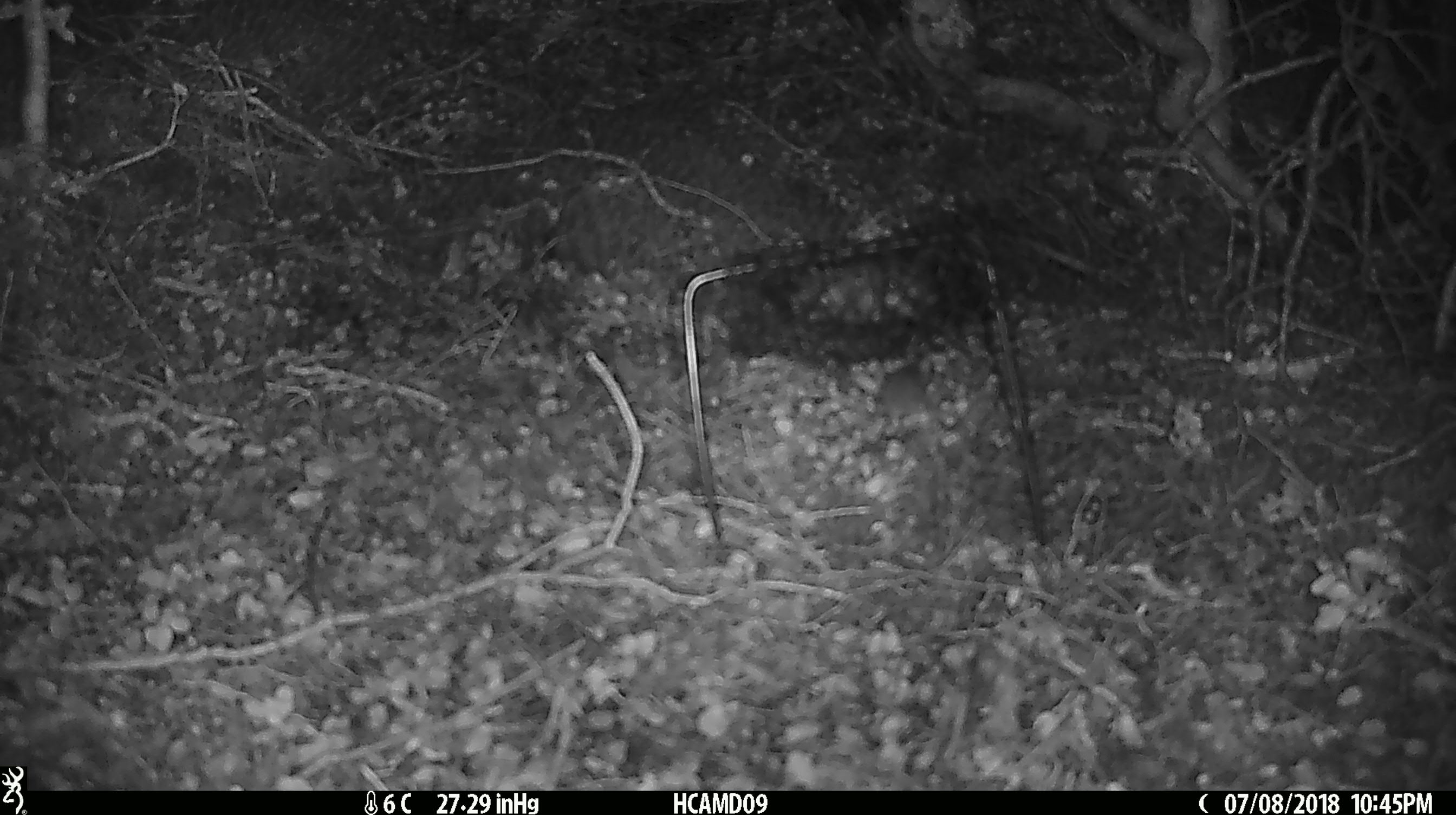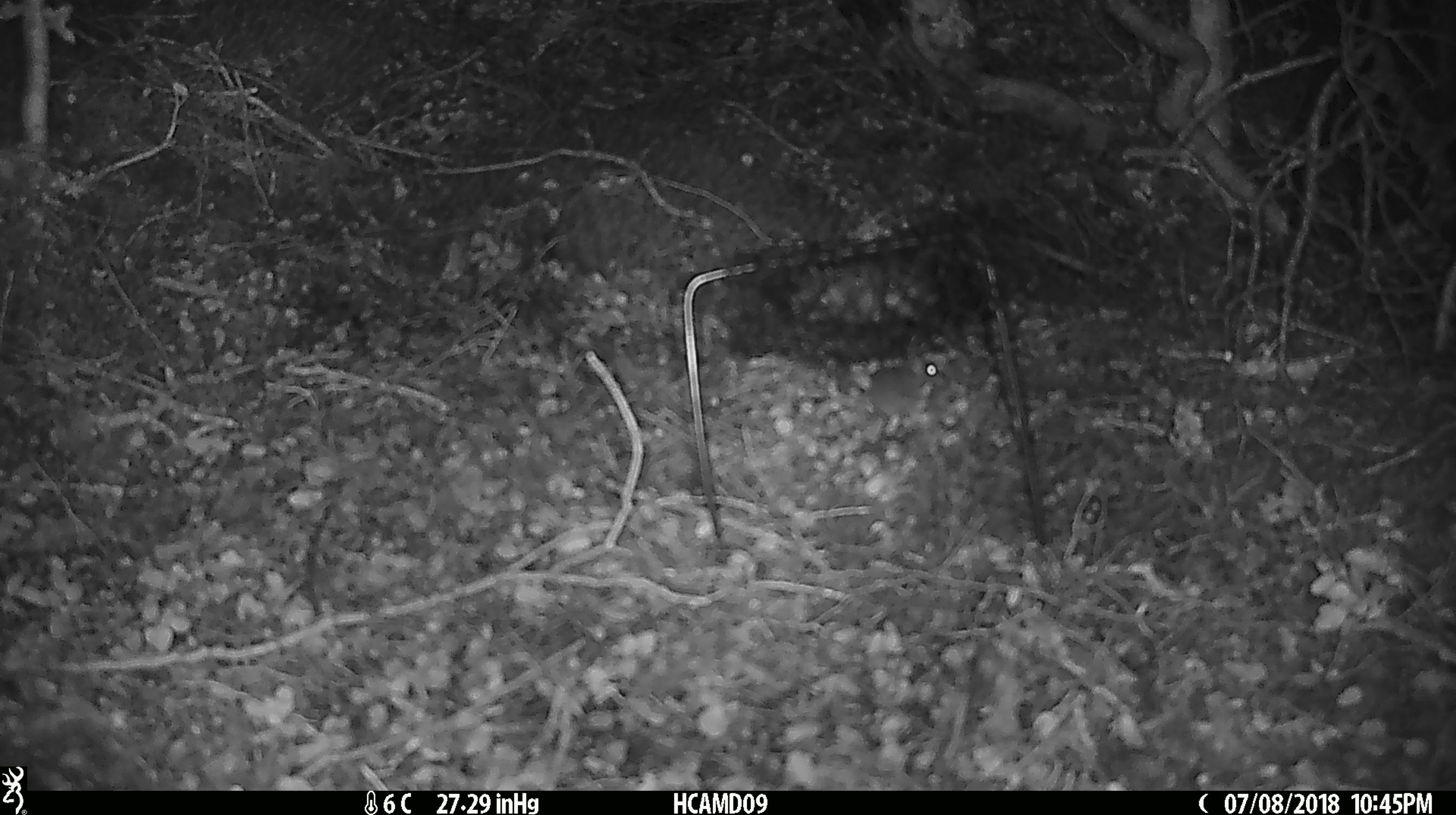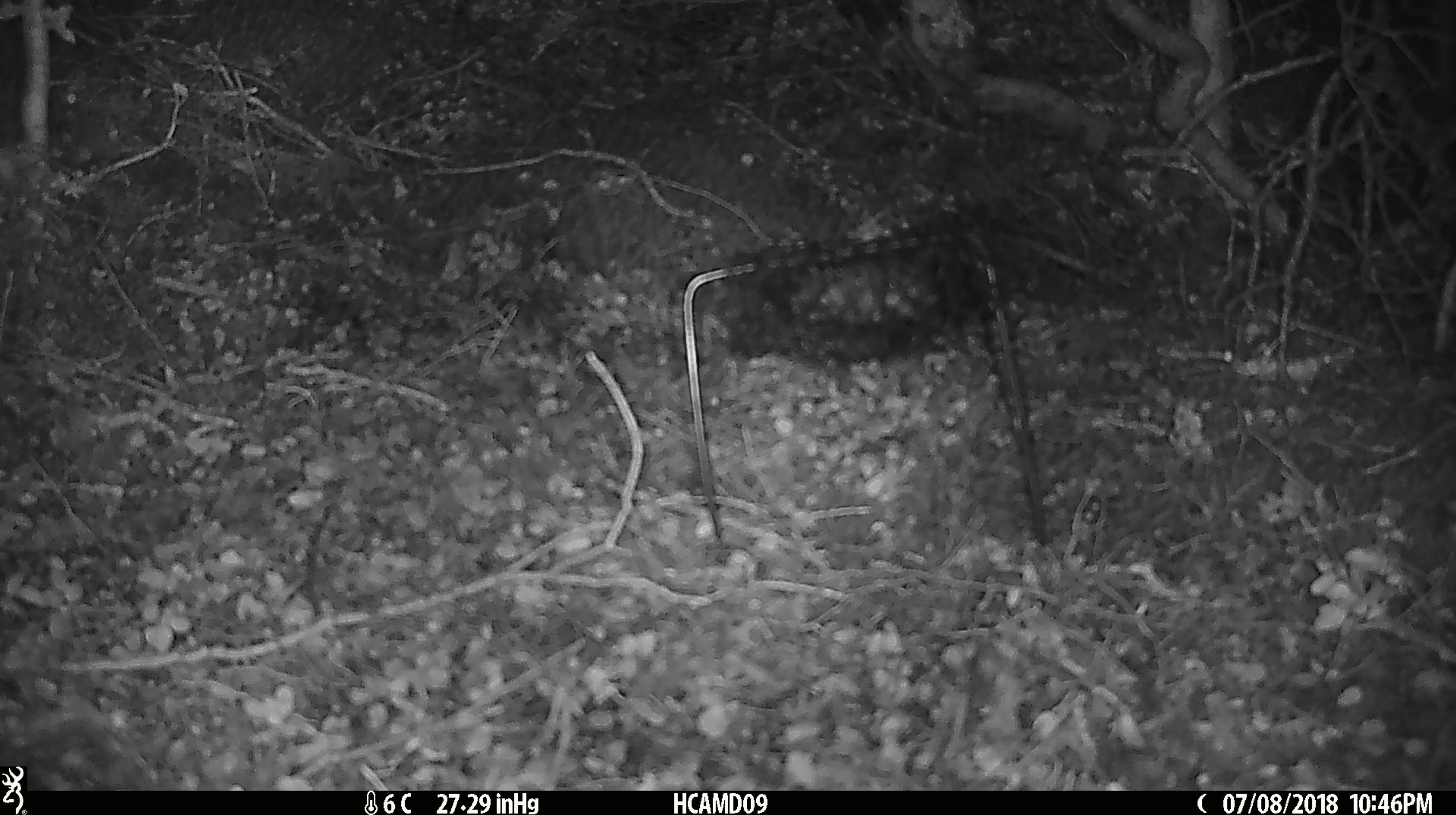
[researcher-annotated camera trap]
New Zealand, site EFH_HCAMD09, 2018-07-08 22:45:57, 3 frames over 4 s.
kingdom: Animalia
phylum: Chordata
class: Mammalia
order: Rodentia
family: Muridae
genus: Mus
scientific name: Mus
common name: mouse